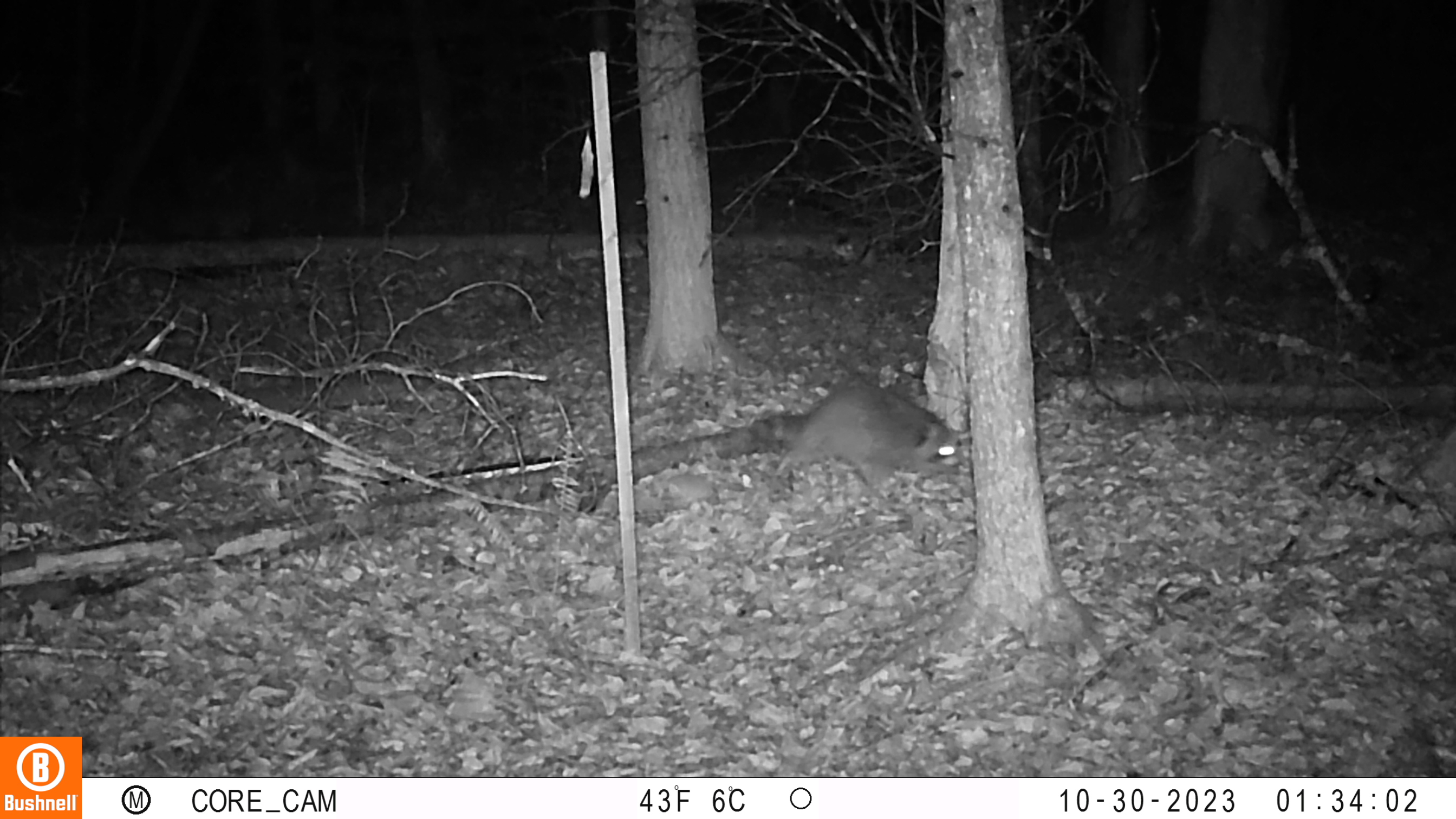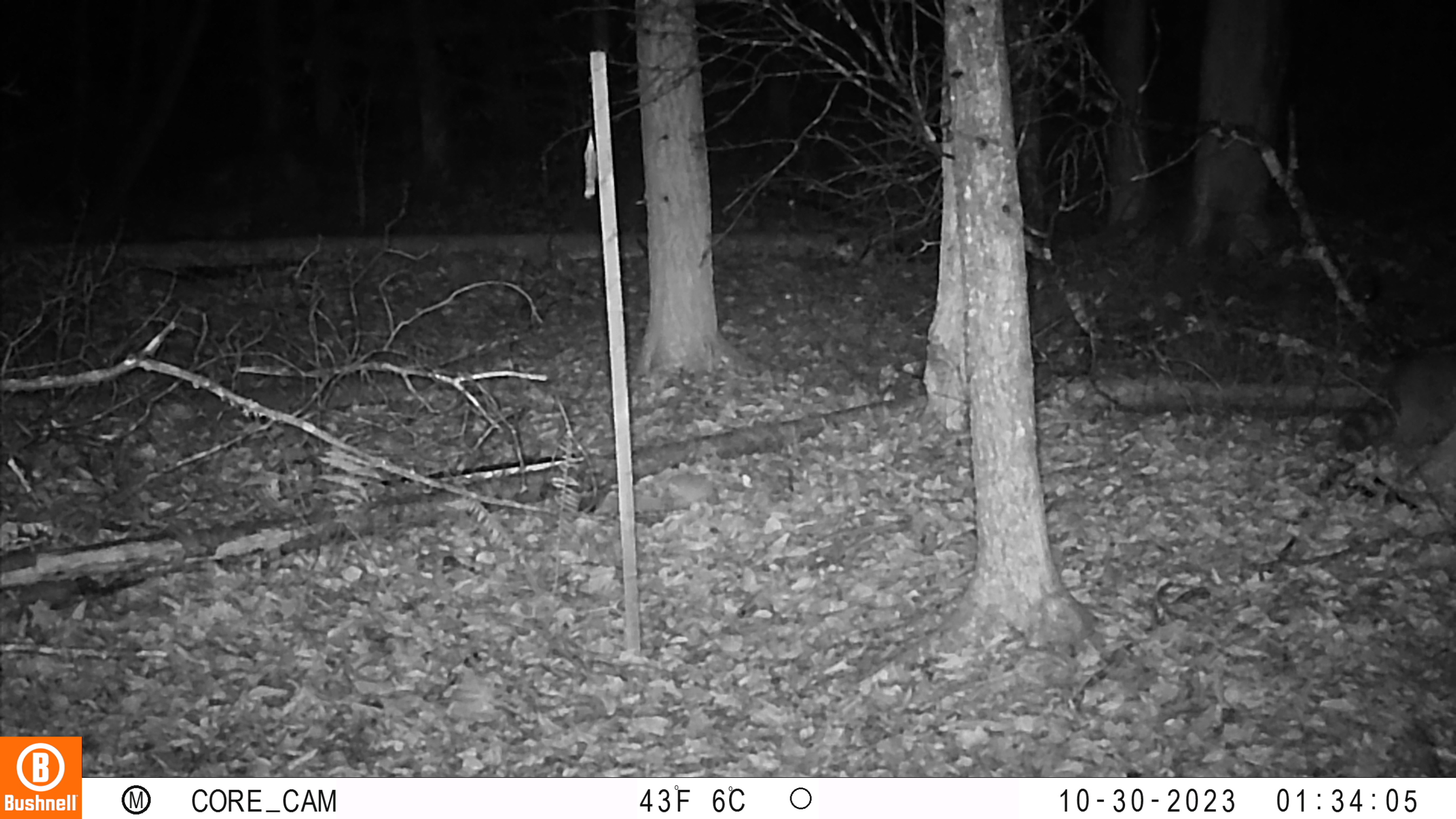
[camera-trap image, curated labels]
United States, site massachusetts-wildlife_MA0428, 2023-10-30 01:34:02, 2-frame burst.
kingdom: Animalia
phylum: Chordata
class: Mammalia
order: Carnivora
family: Procyonidae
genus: Procyon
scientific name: Procyon lotor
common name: raccoon